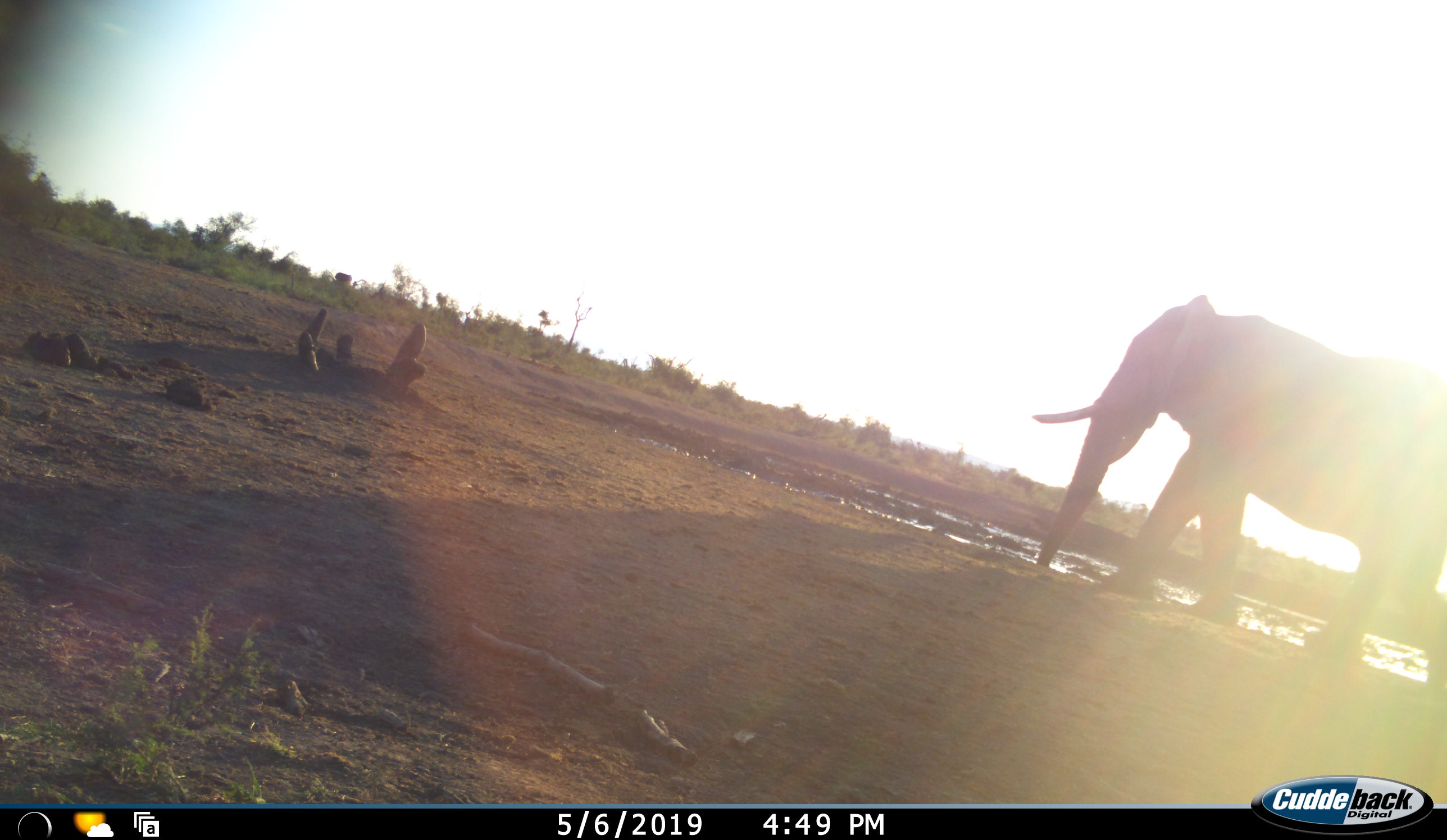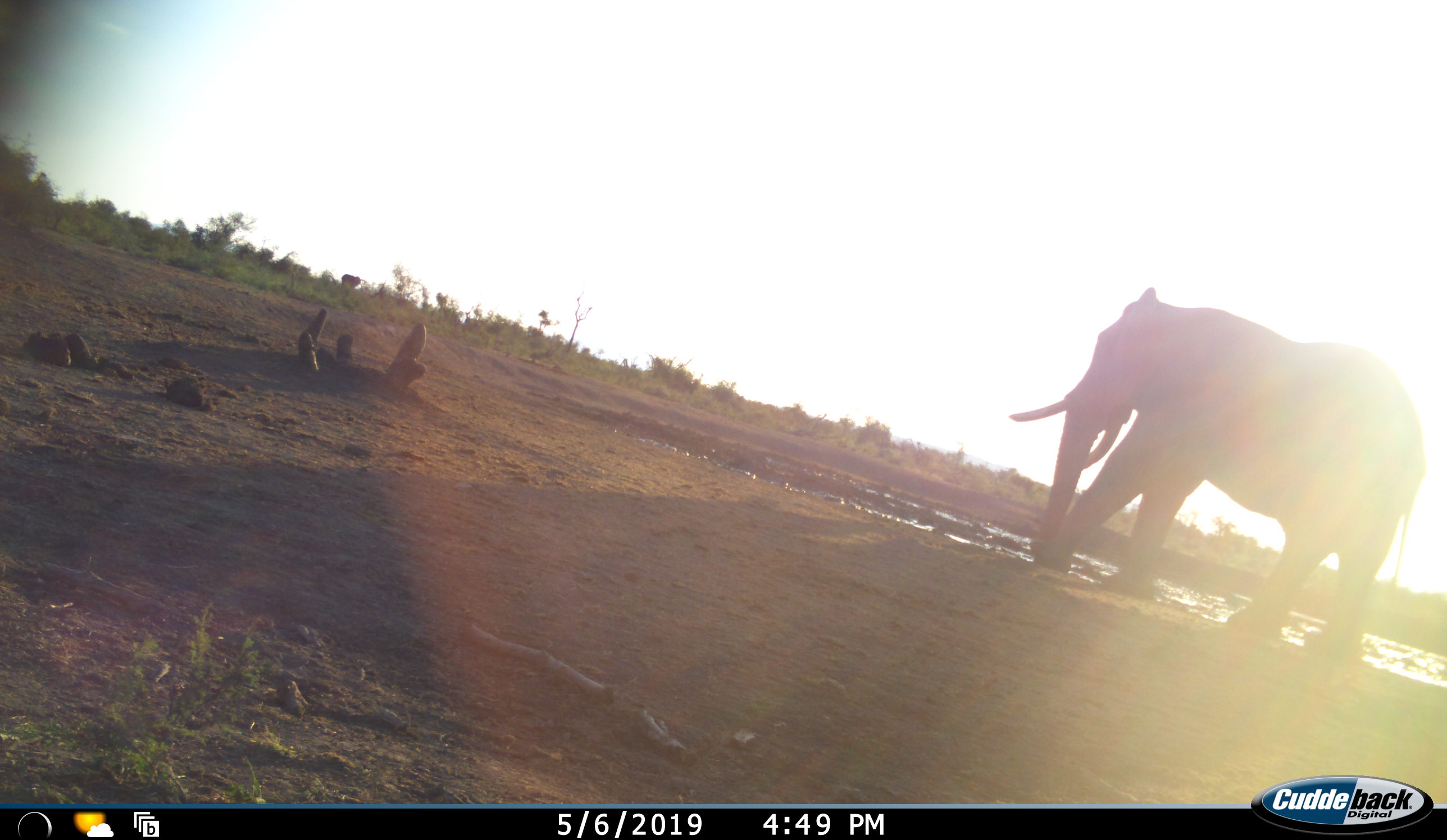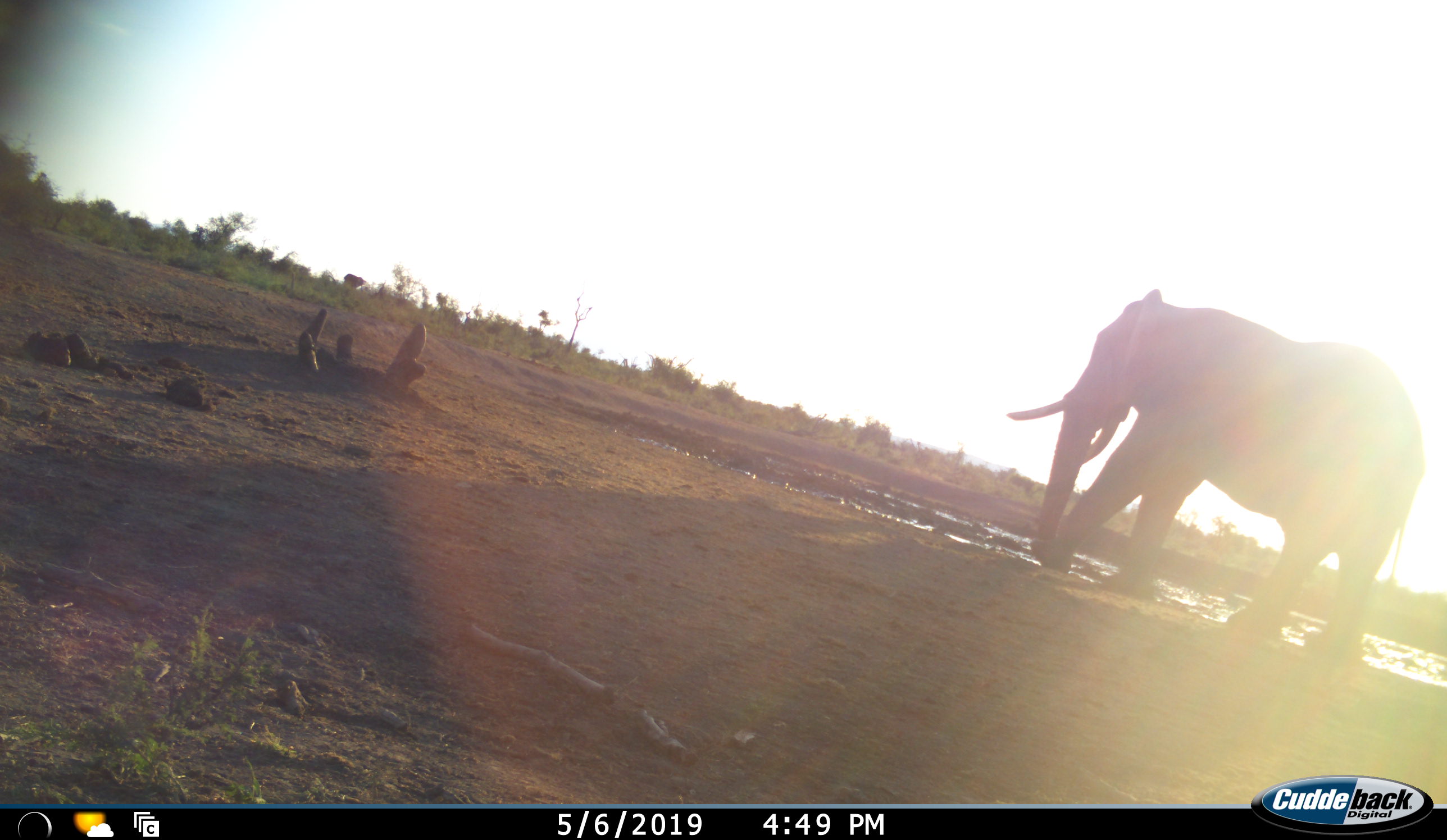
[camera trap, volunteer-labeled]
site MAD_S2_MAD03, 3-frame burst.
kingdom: Animalia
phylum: Chordata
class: Mammalia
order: Proboscidea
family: Elephantidae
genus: Loxodonta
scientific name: Loxodonta africana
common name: african bush elephant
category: elephant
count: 1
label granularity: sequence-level